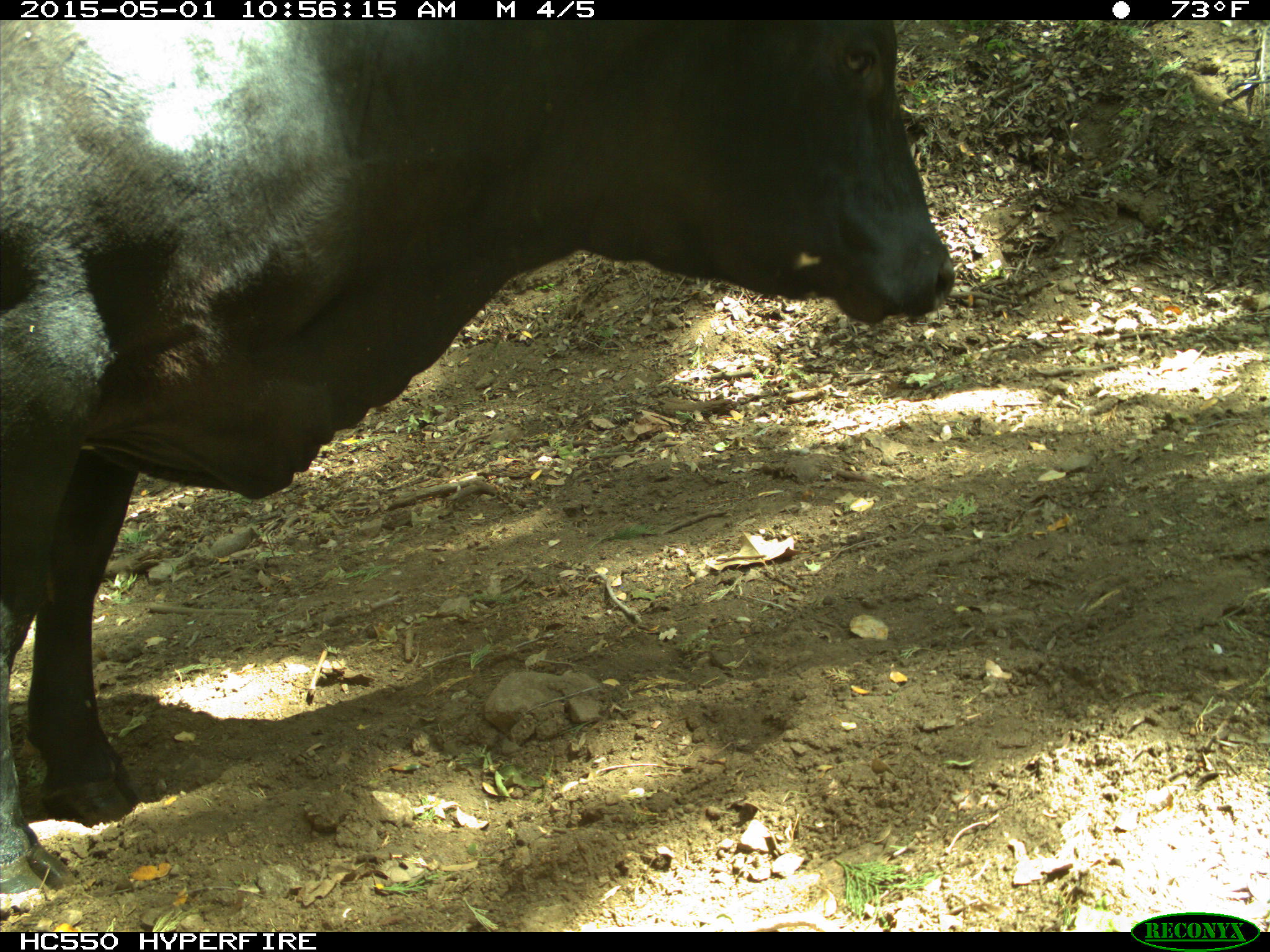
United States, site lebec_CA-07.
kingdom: Animalia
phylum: Chordata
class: Mammalia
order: Artiodactyla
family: Bovidae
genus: Bos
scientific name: Bos taurus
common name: domestic cow